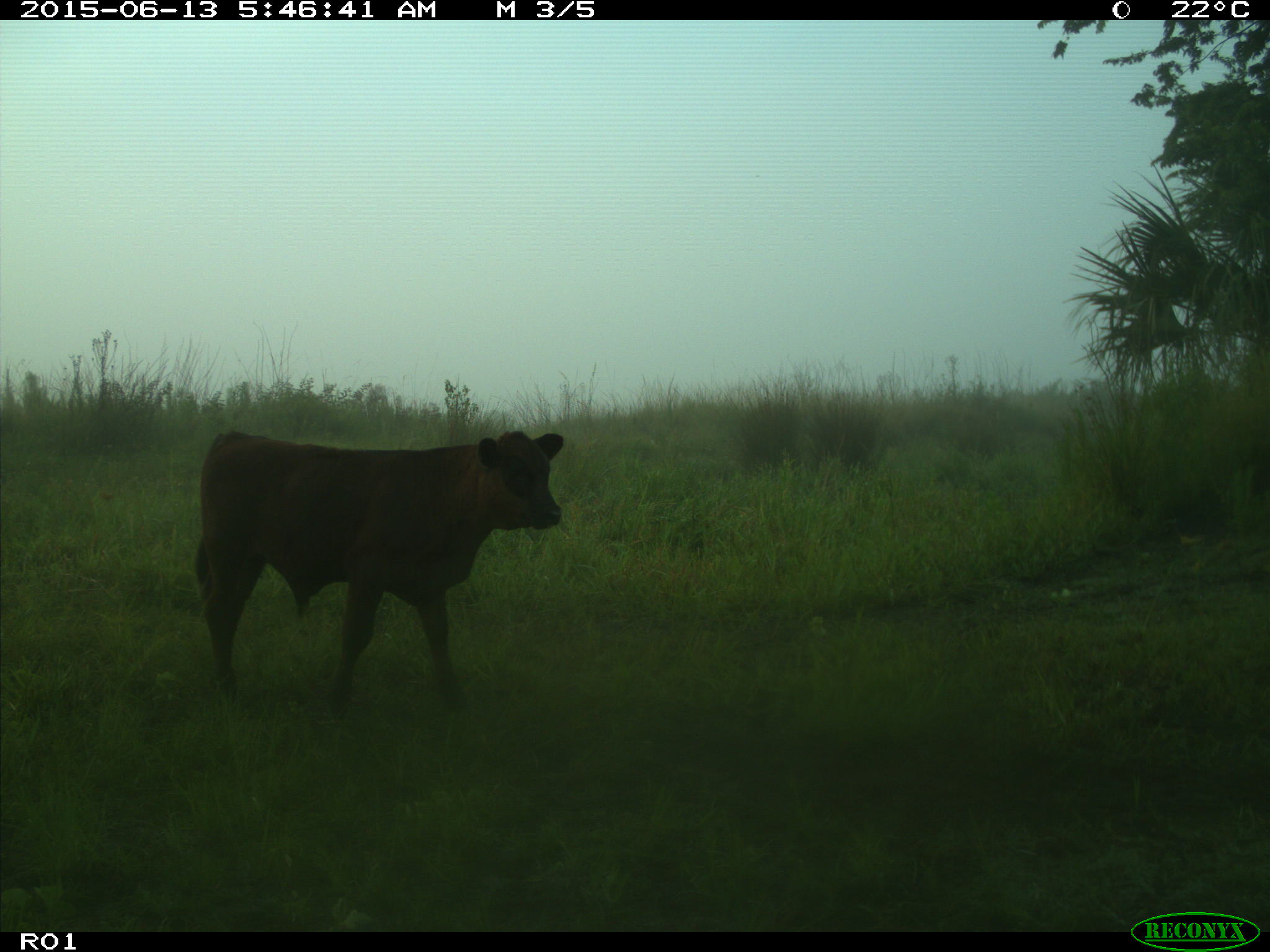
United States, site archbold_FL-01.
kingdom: Animalia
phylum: Chordata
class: Mammalia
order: Artiodactyla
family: Bovidae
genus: Bos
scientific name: Bos taurus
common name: domestic cow